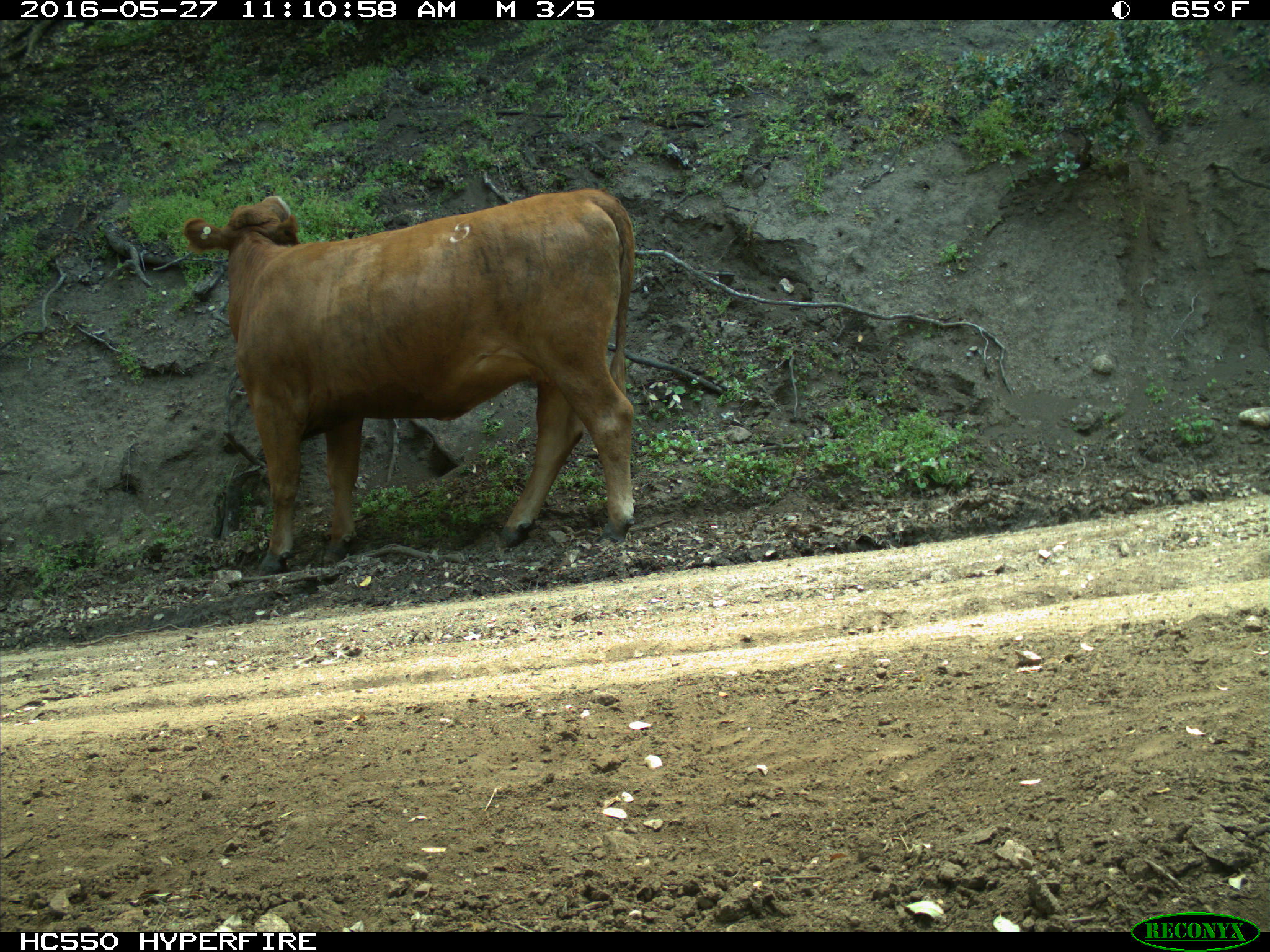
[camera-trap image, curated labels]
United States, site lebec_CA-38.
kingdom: Animalia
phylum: Chordata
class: Mammalia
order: Artiodactyla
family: Bovidae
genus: Bos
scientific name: Bos taurus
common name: domestic cow